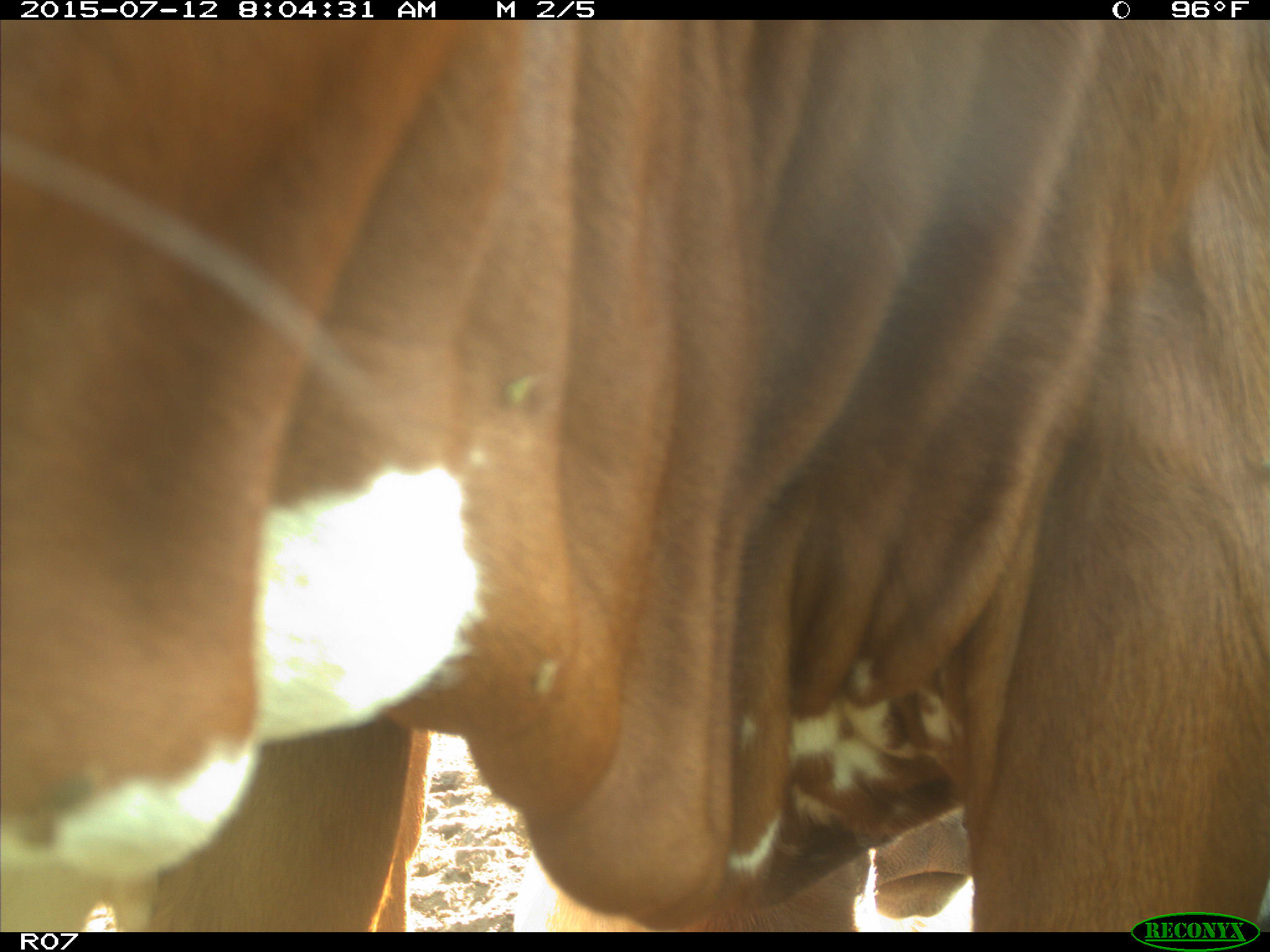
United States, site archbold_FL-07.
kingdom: Animalia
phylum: Chordata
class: Mammalia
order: Artiodactyla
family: Bovidae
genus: Bos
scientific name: Bos taurus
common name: domestic cow